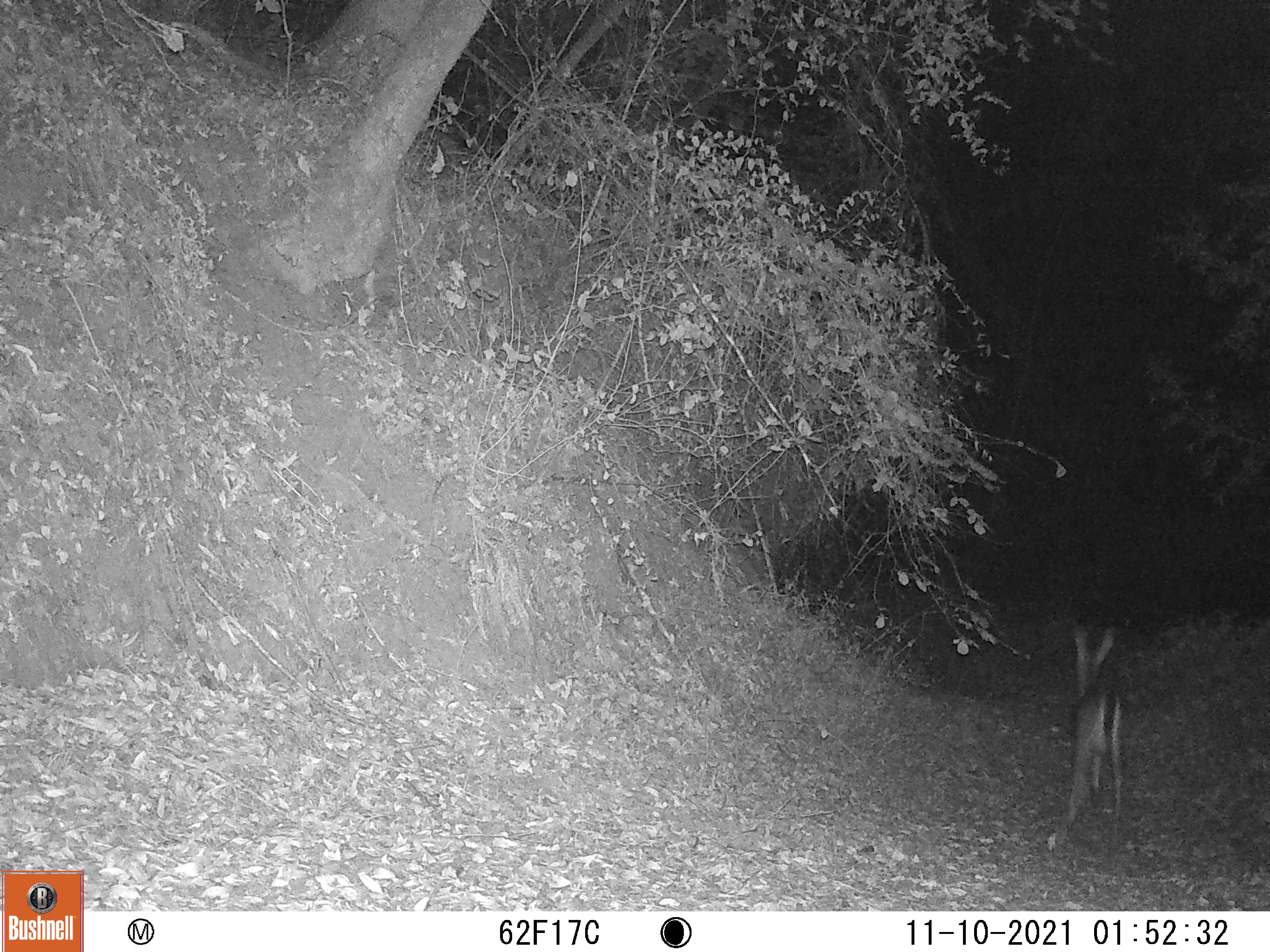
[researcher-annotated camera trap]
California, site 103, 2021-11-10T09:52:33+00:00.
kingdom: Animalia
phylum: Chordata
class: Mammalia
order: Artiodactyla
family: Cervidae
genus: Odocoileus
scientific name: Odocoileus hemionus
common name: mule deer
Mule deer (Odocoileus hemionus).